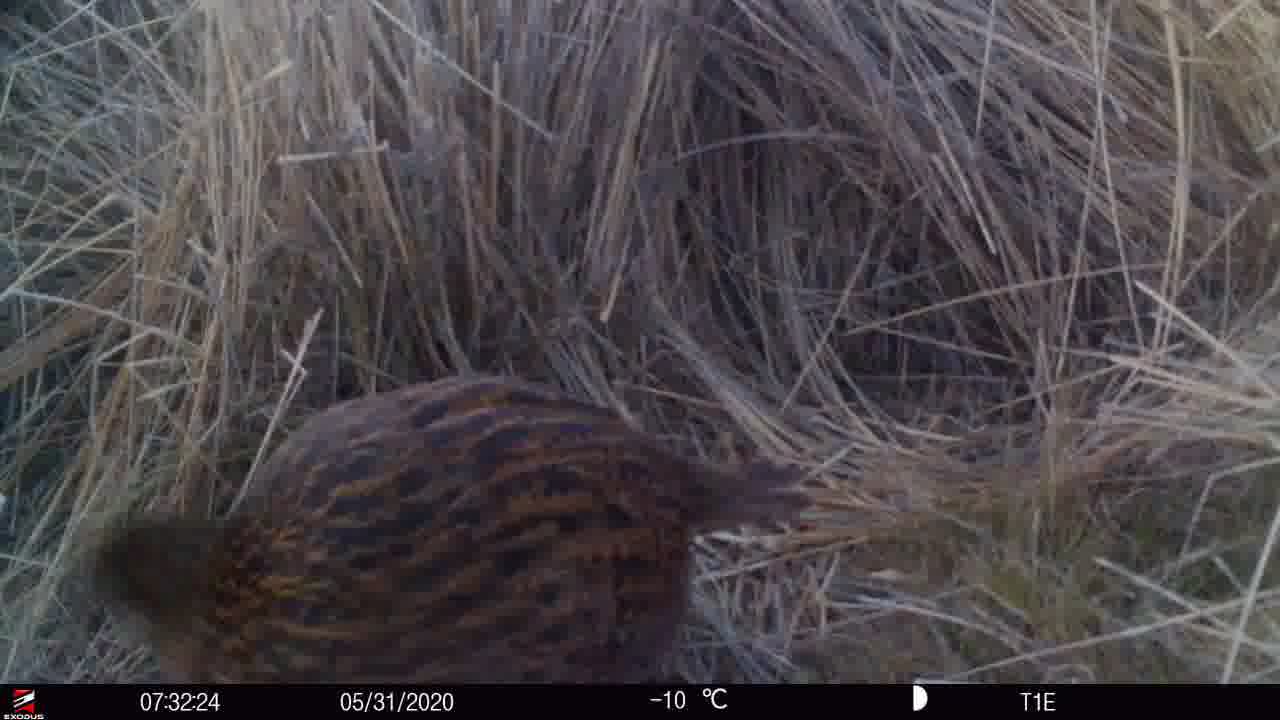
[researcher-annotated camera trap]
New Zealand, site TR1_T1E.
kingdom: Animalia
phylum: Chordata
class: Aves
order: Gruiformes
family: Rallidae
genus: Gallirallus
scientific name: Gallirallus australis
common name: weka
Weka (Gallirallus australis).